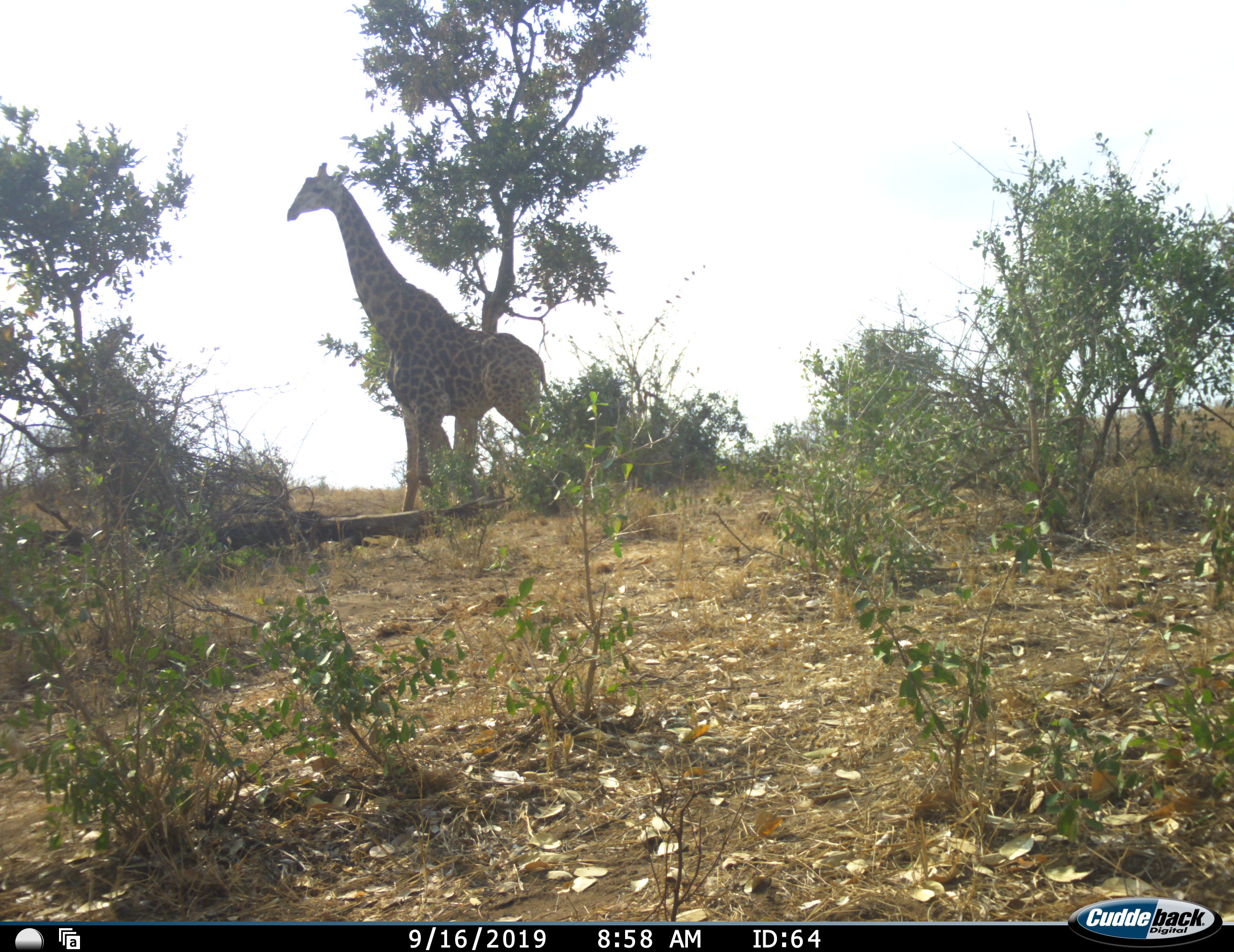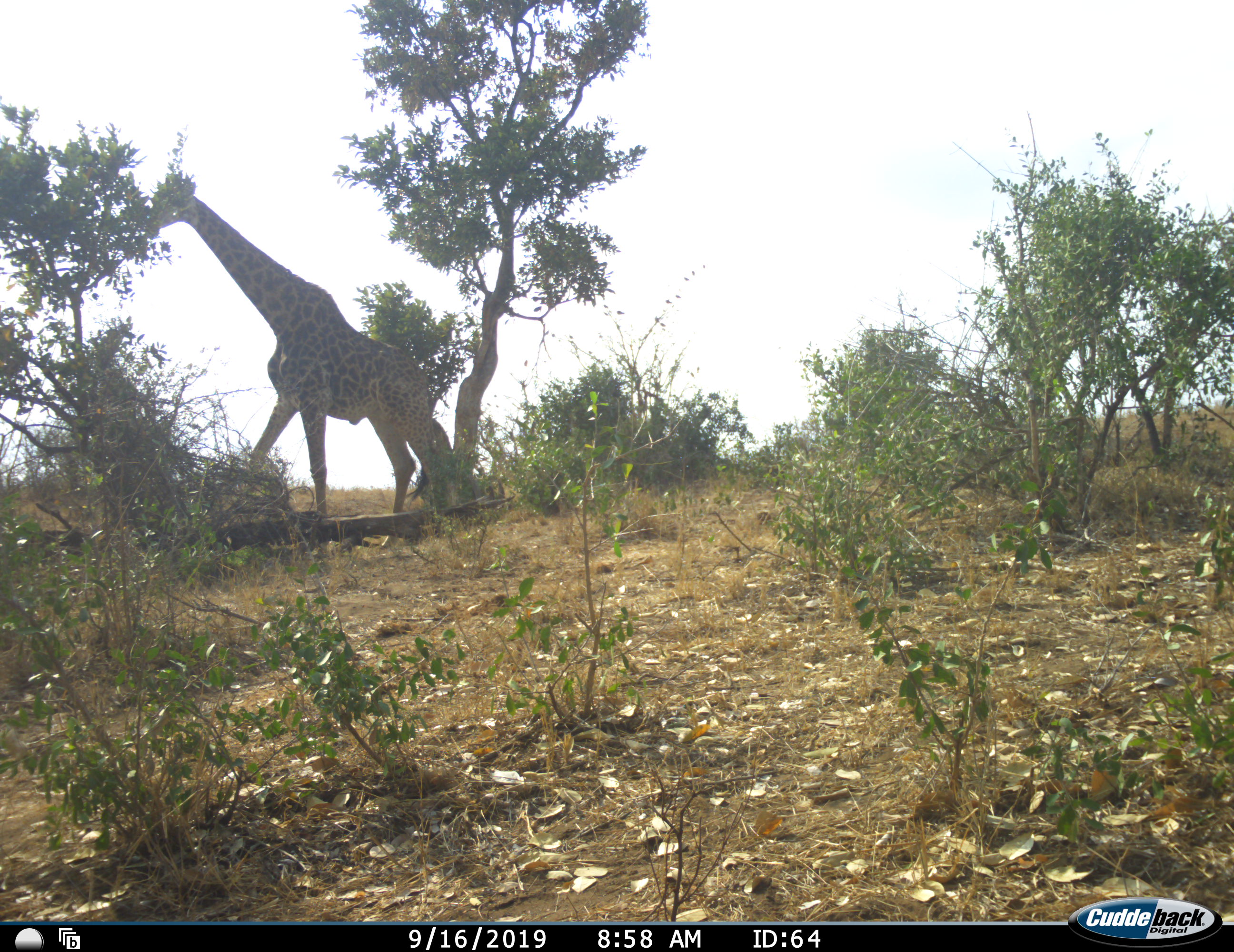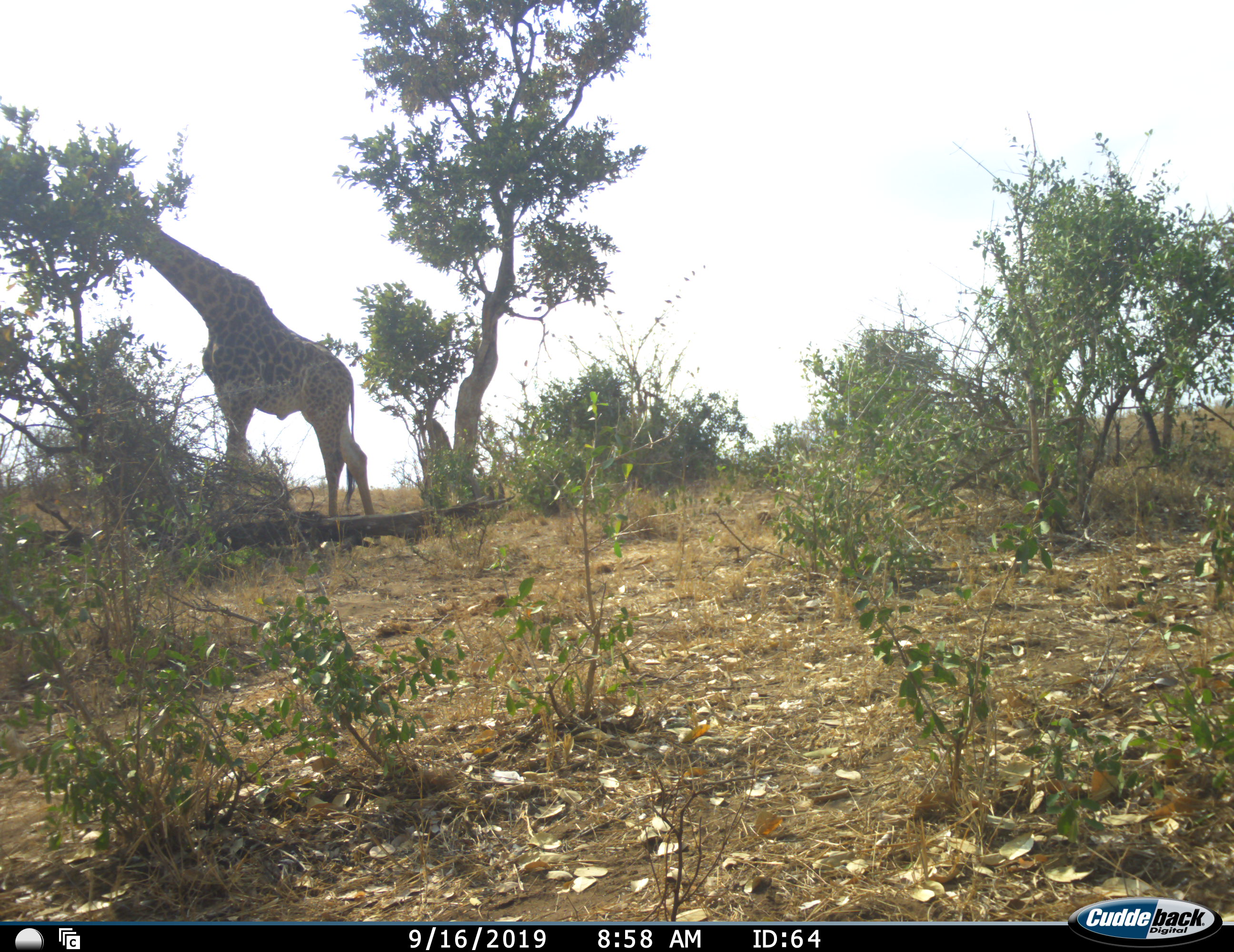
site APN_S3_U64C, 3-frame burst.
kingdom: Animalia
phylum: Chordata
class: Mammalia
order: Artiodactyla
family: Giraffidae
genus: Giraffa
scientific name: Giraffa camelopardalis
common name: giraffe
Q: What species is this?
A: Giraffe (Giraffa camelopardalis).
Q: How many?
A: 1.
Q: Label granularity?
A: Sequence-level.